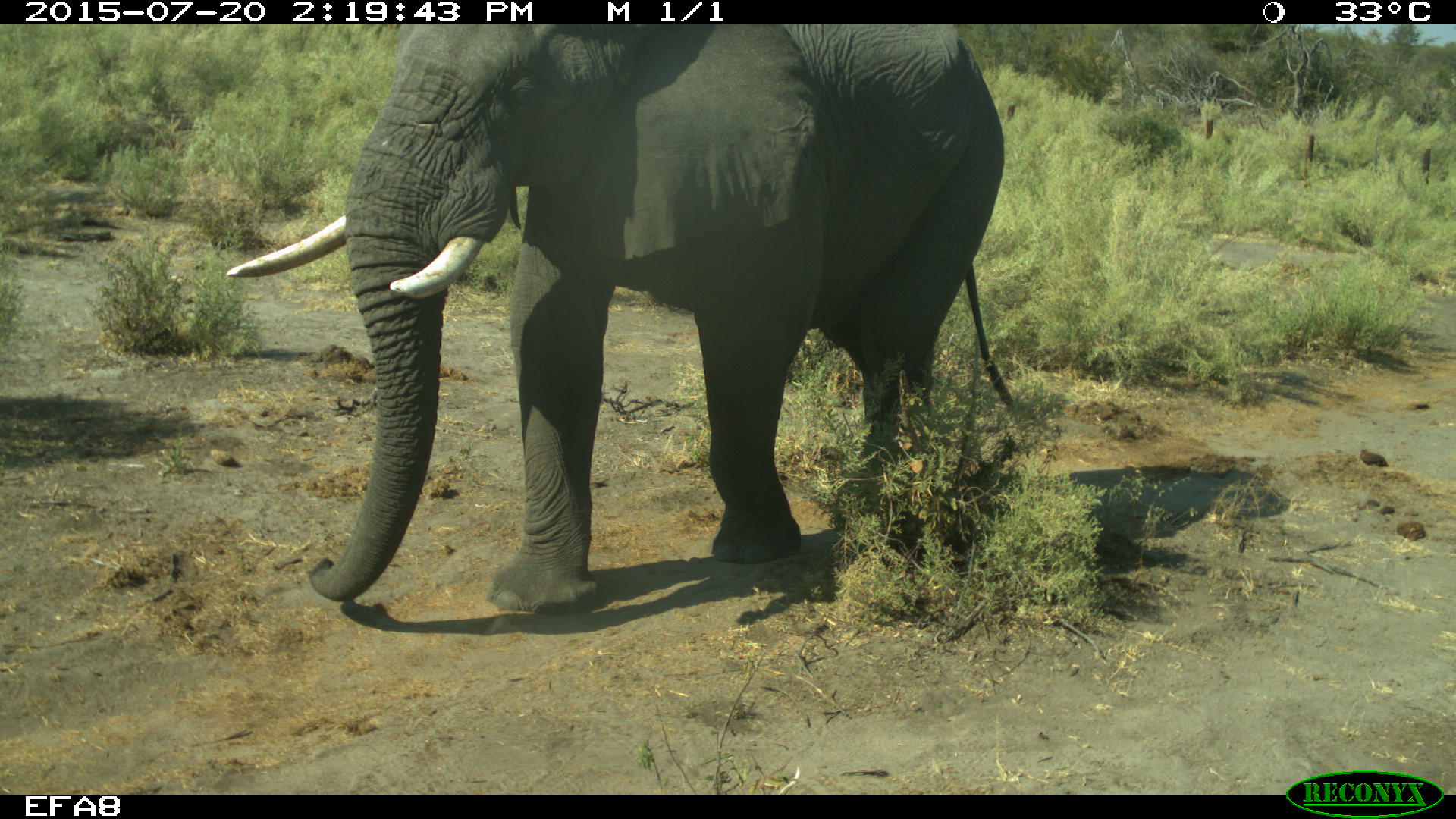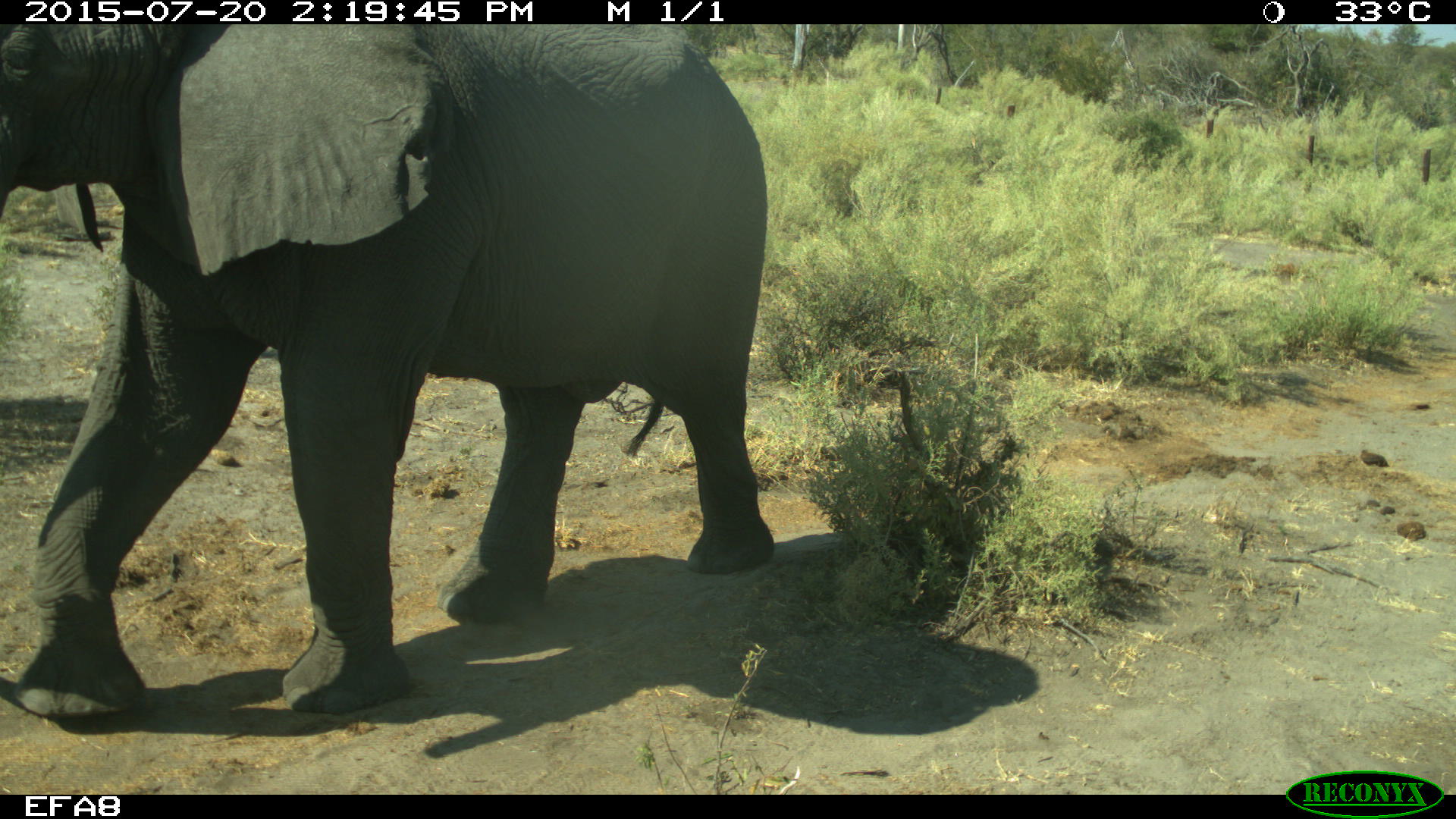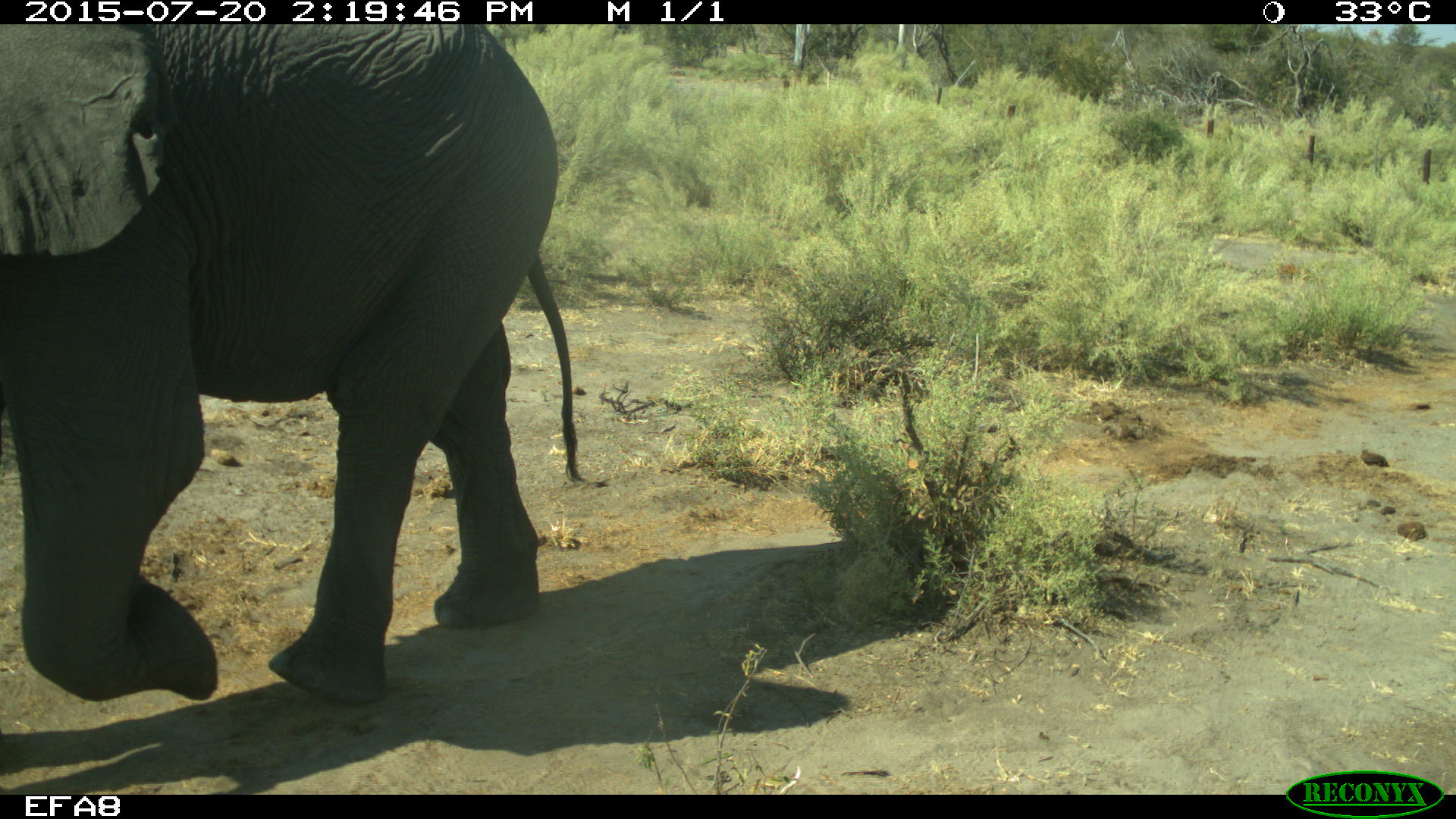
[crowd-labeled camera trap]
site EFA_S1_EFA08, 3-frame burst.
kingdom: Animalia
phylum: Chordata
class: Mammalia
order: Proboscidea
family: Elephantidae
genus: Loxodonta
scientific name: Loxodonta africana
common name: african bush elephant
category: elephant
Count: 1.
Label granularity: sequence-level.